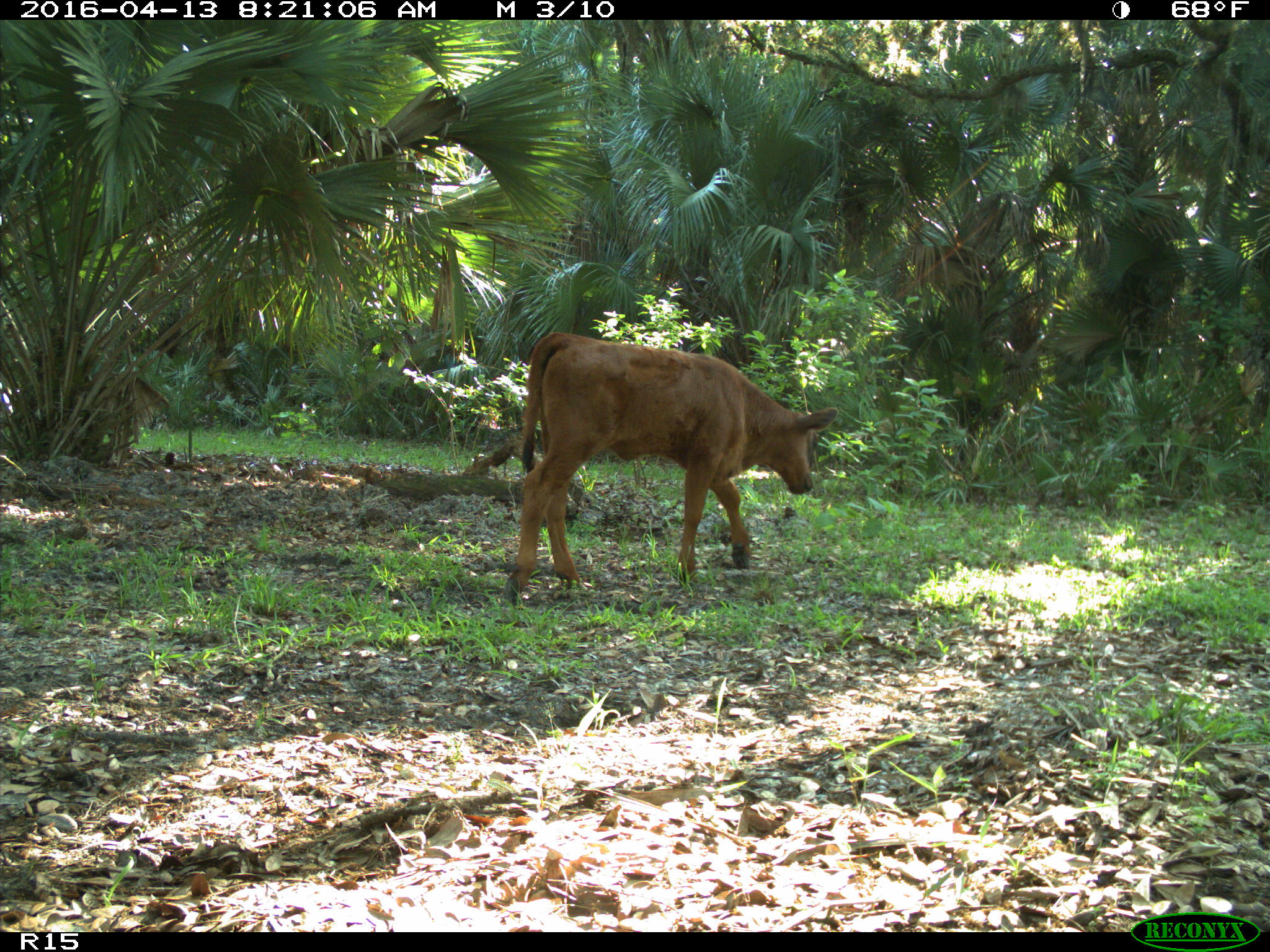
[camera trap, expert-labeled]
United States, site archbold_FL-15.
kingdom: Animalia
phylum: Chordata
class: Mammalia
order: Artiodactyla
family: Bovidae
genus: Bos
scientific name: Bos taurus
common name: domestic cow